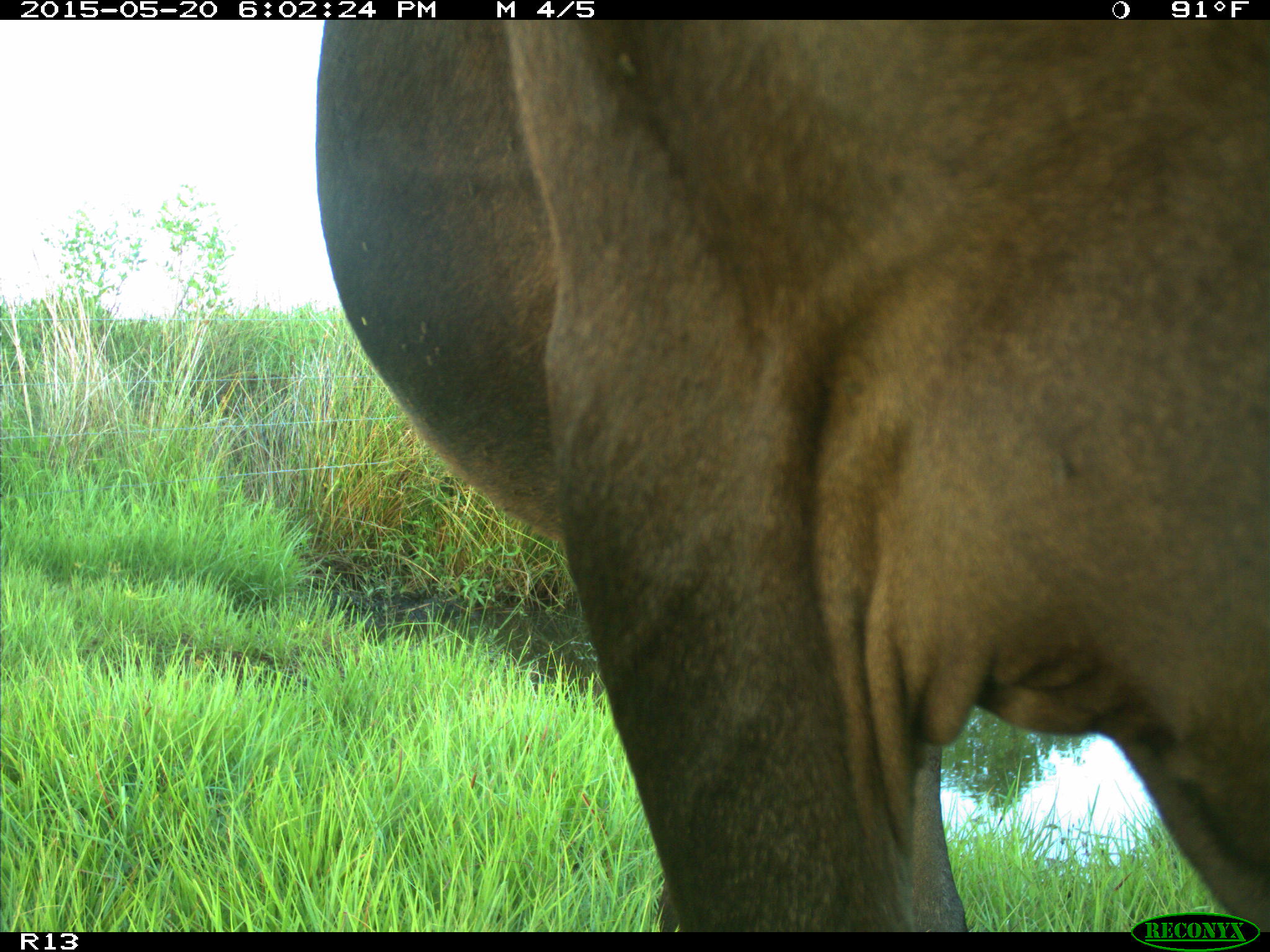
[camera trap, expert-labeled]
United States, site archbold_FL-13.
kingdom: Animalia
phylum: Chordata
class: Mammalia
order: Artiodactyla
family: Bovidae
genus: Bos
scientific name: Bos taurus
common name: domestic cow